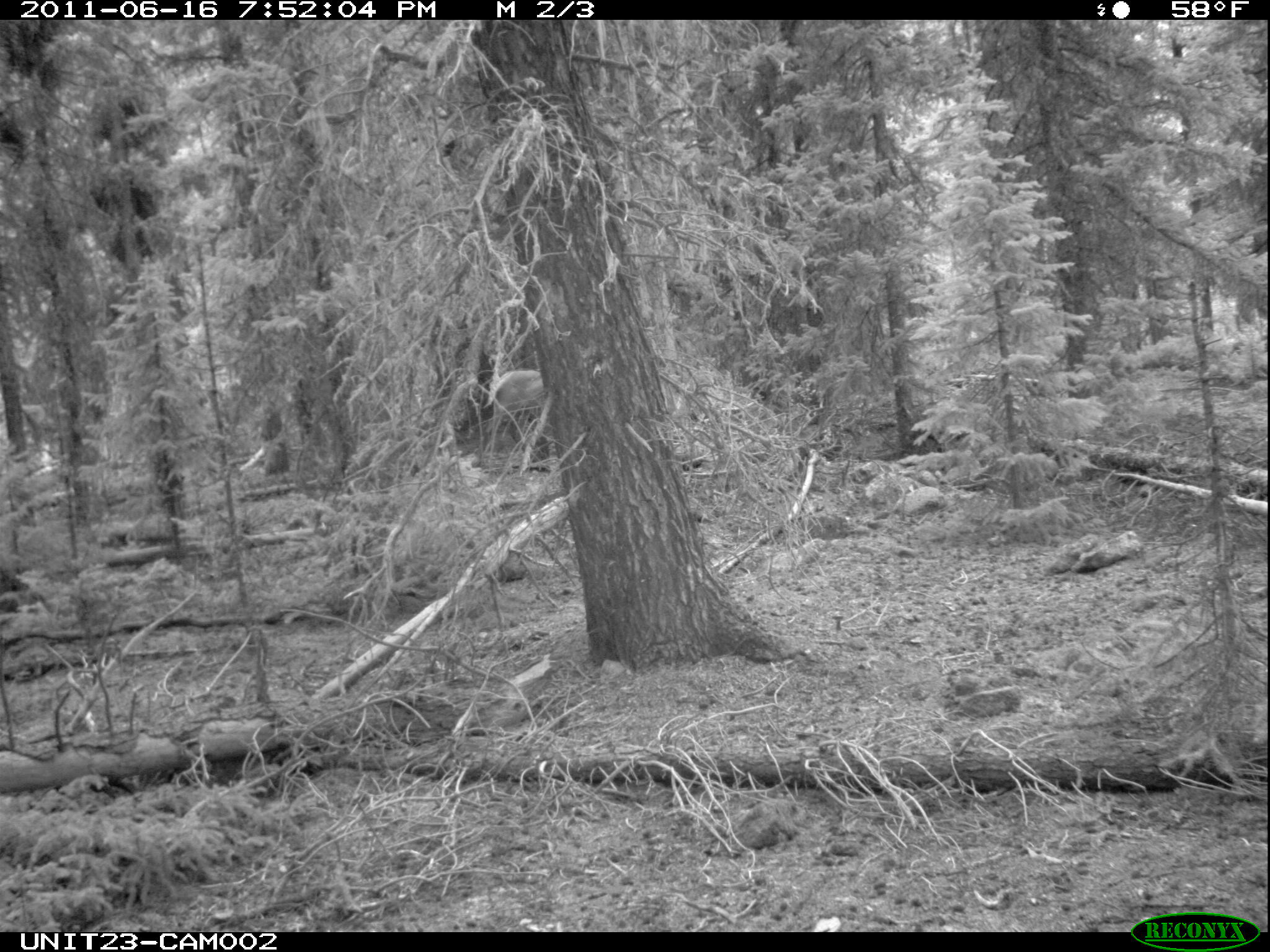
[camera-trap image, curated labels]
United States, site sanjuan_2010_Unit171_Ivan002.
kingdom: Animalia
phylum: Chordata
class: Mammalia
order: Artiodactyla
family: Cervidae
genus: Cervus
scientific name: Cervus elaphus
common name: red deer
Cervus elaphus (red deer).